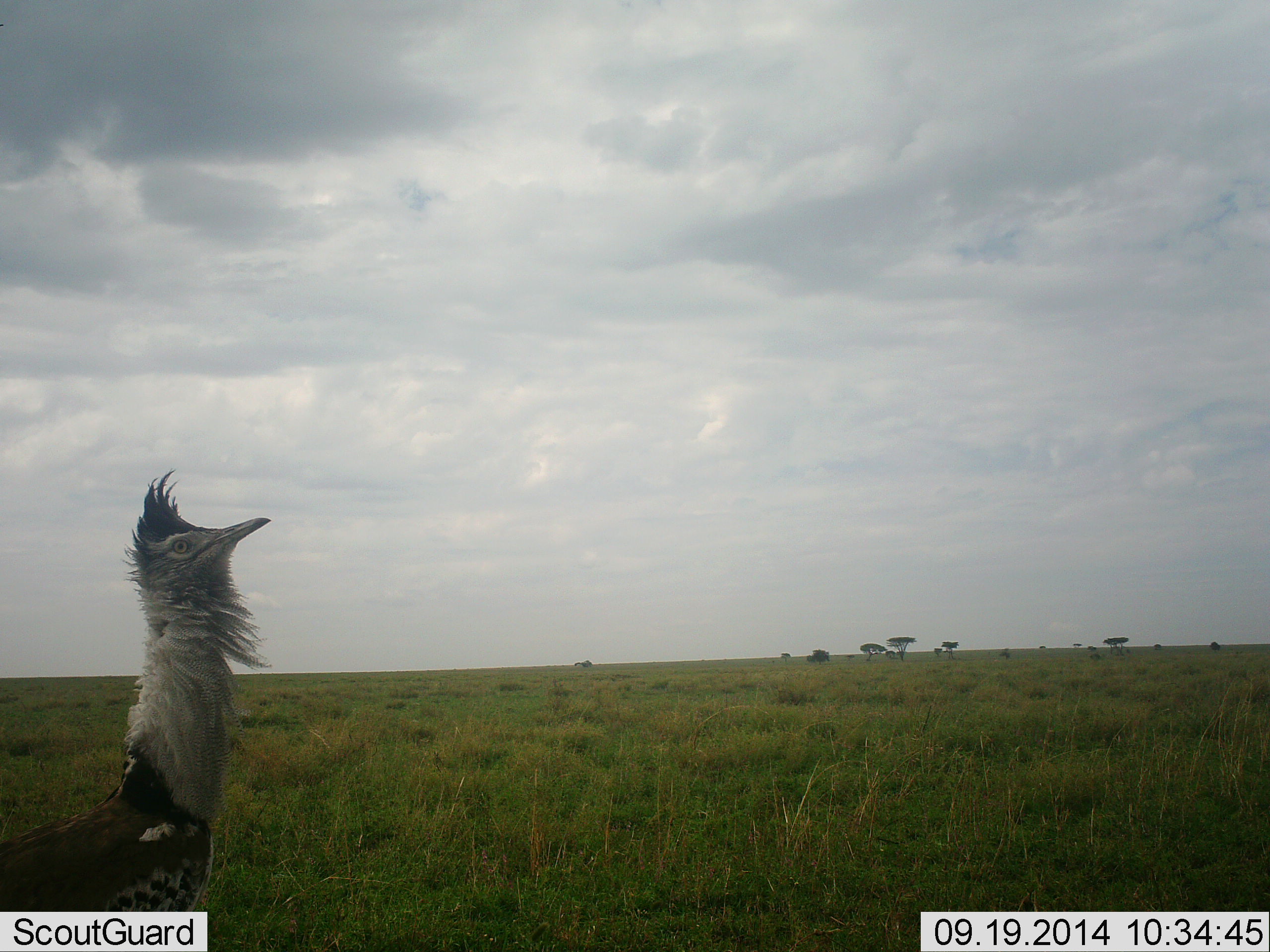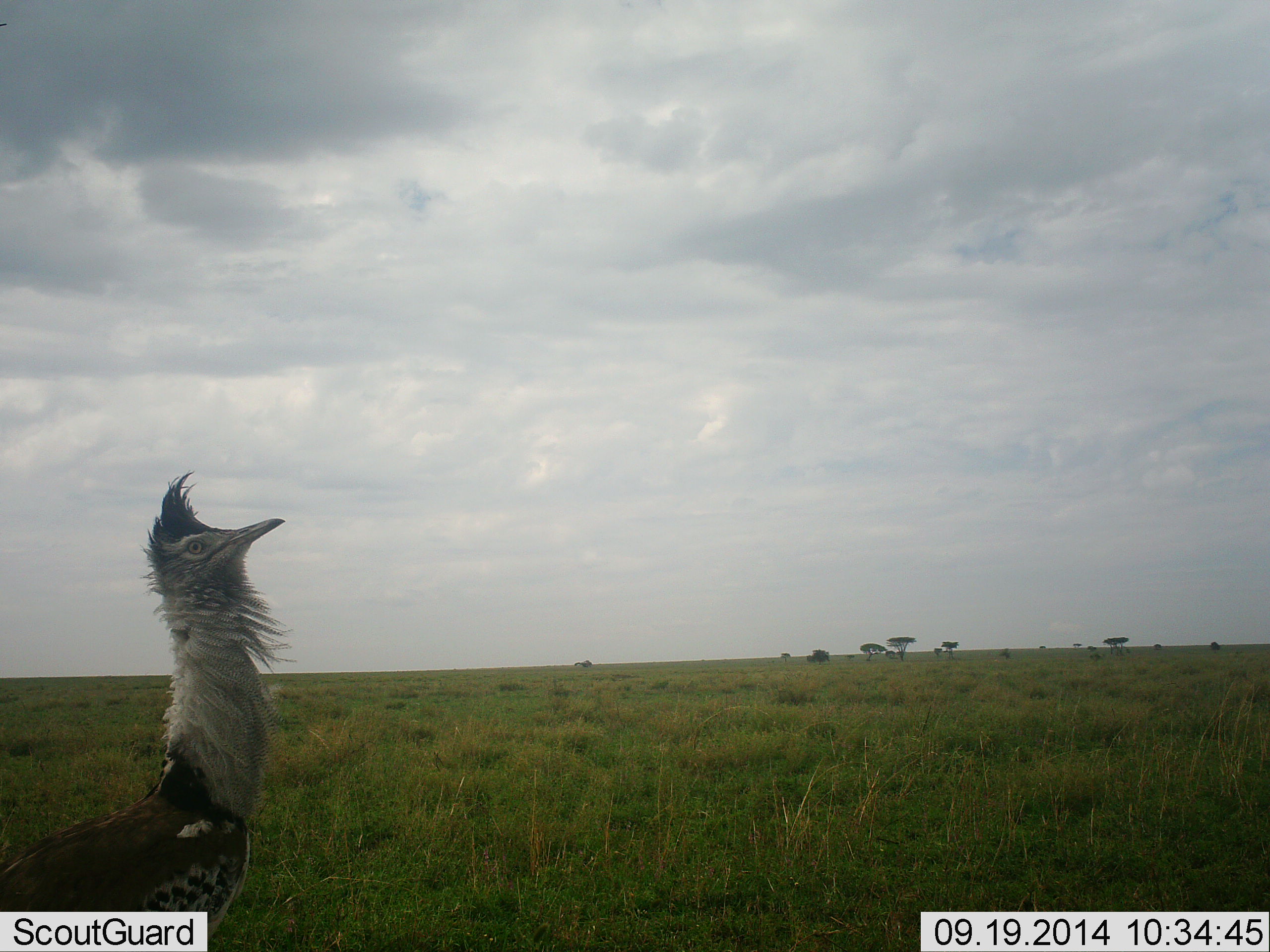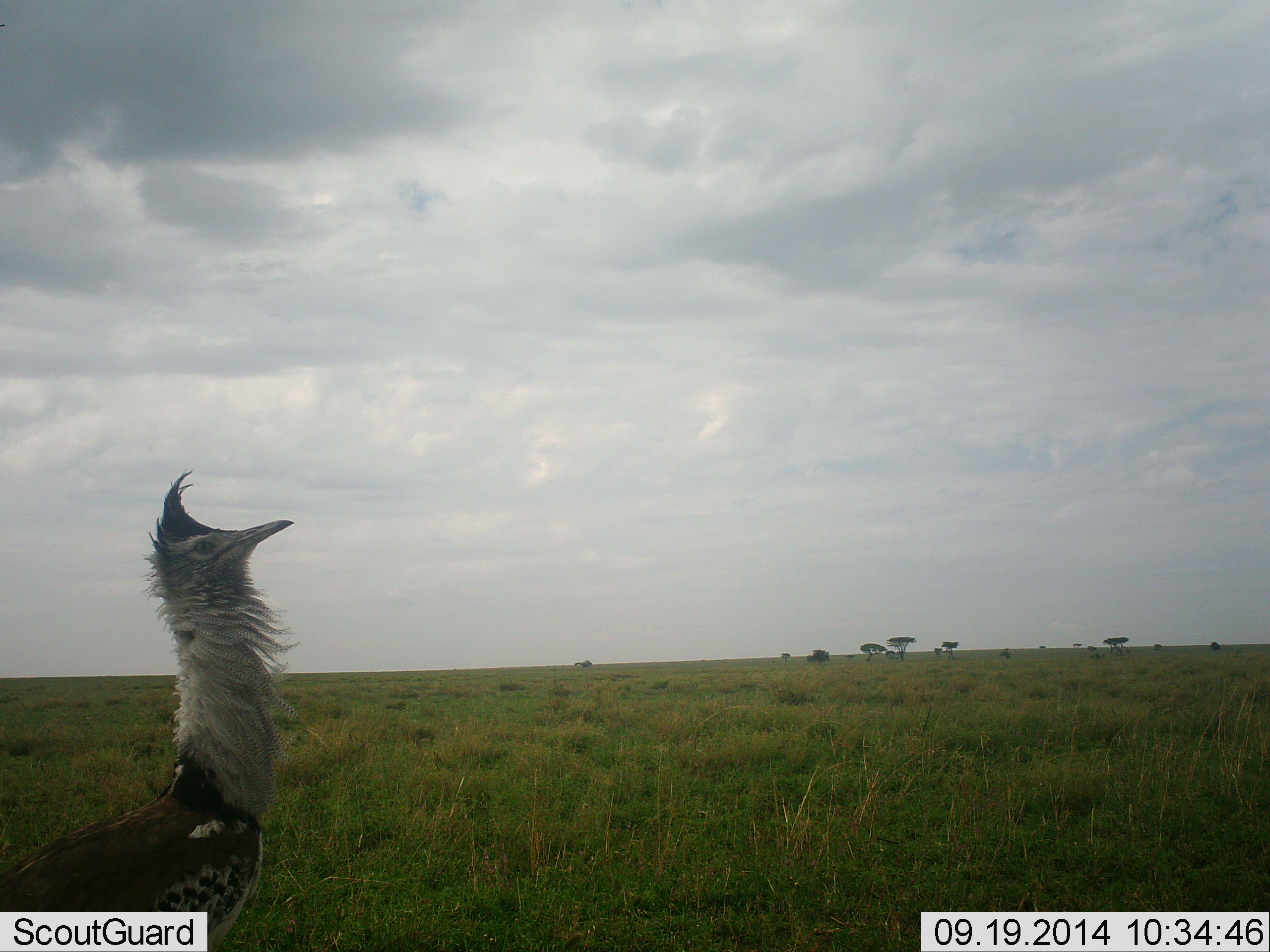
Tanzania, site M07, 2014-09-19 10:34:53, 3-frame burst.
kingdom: Animalia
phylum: Chordata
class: Aves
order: Otidiformes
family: Otididae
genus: Ardeotis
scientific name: Ardeotis kori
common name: kori bustard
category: koribustard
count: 1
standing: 90%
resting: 0%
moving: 10%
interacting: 0%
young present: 0%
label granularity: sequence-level